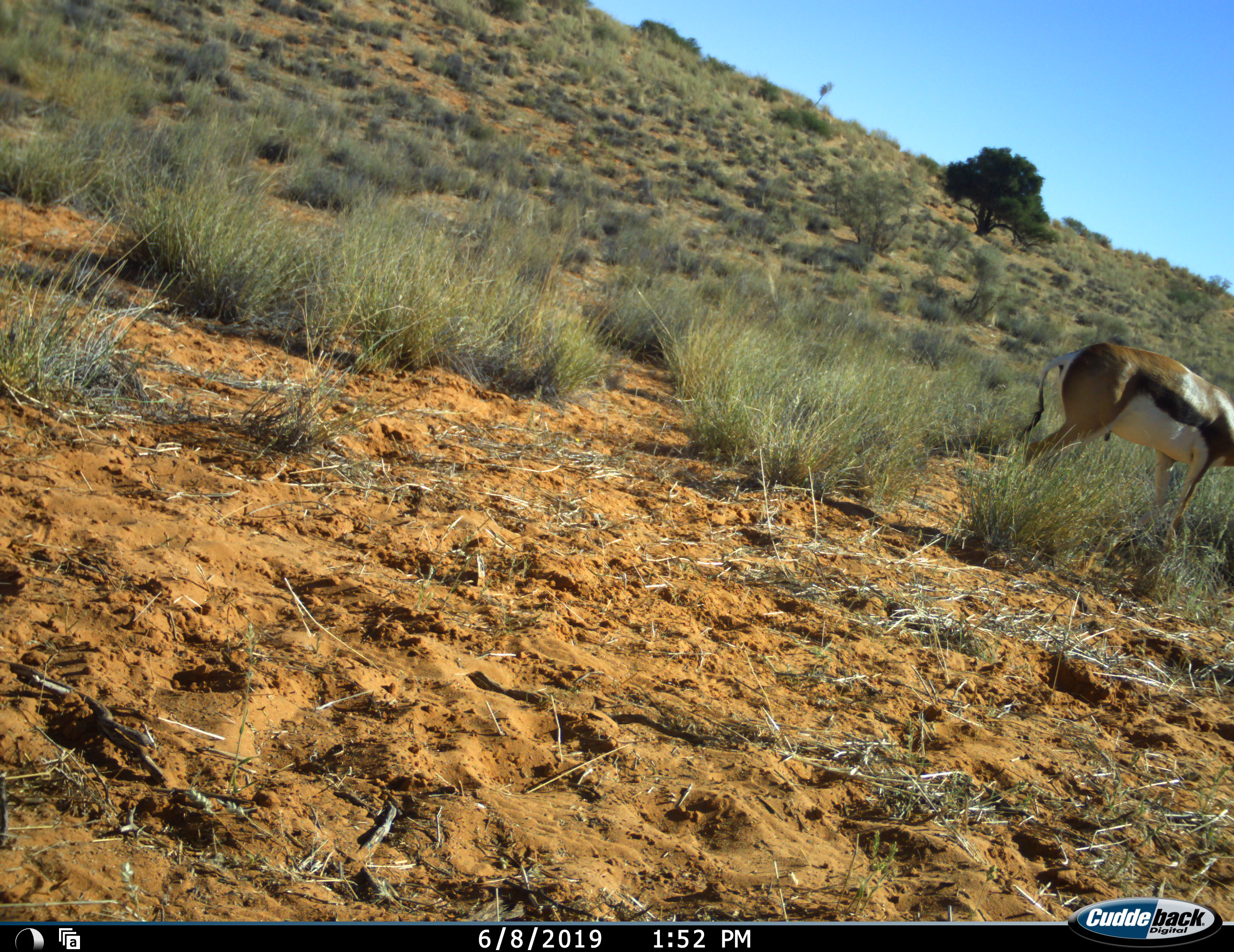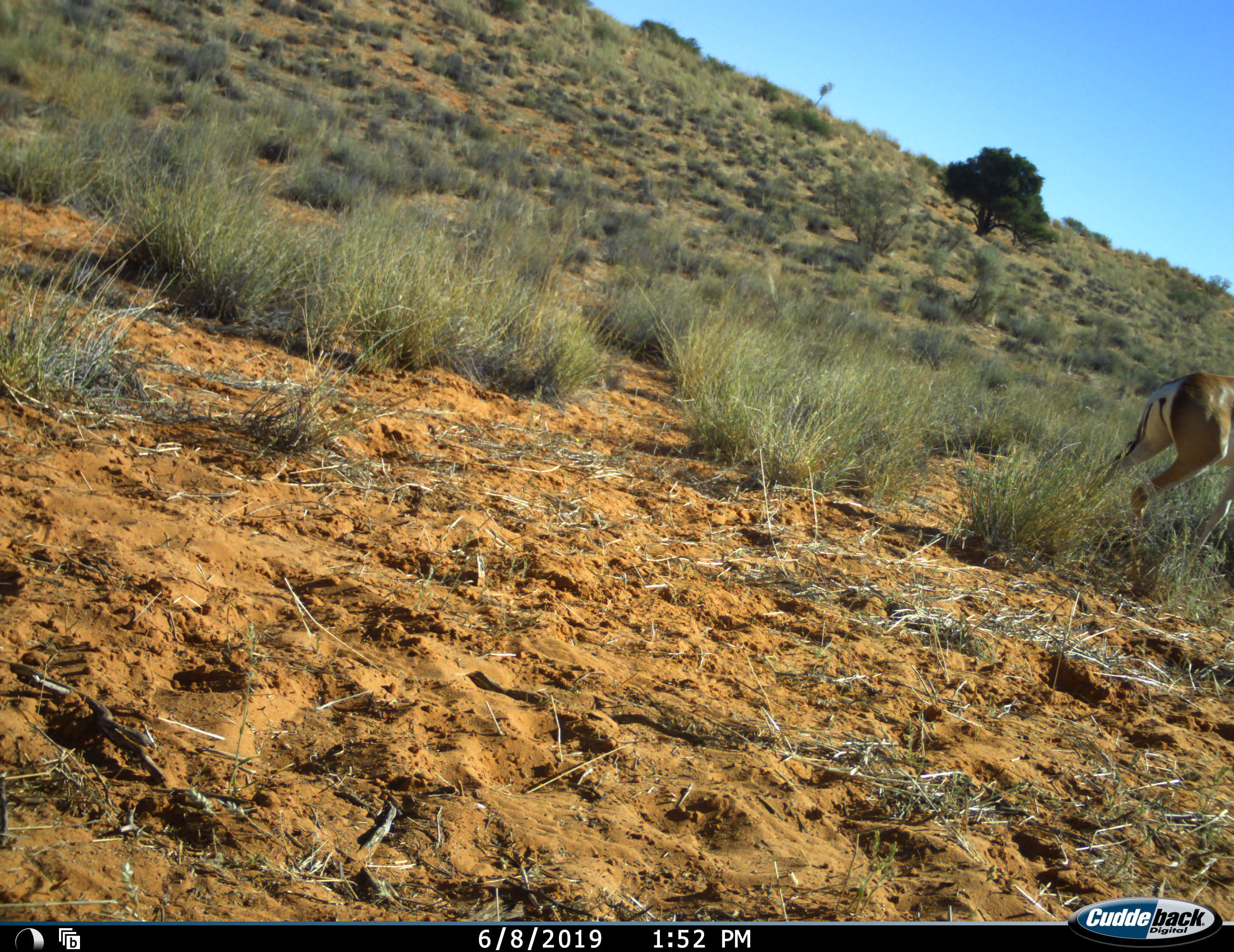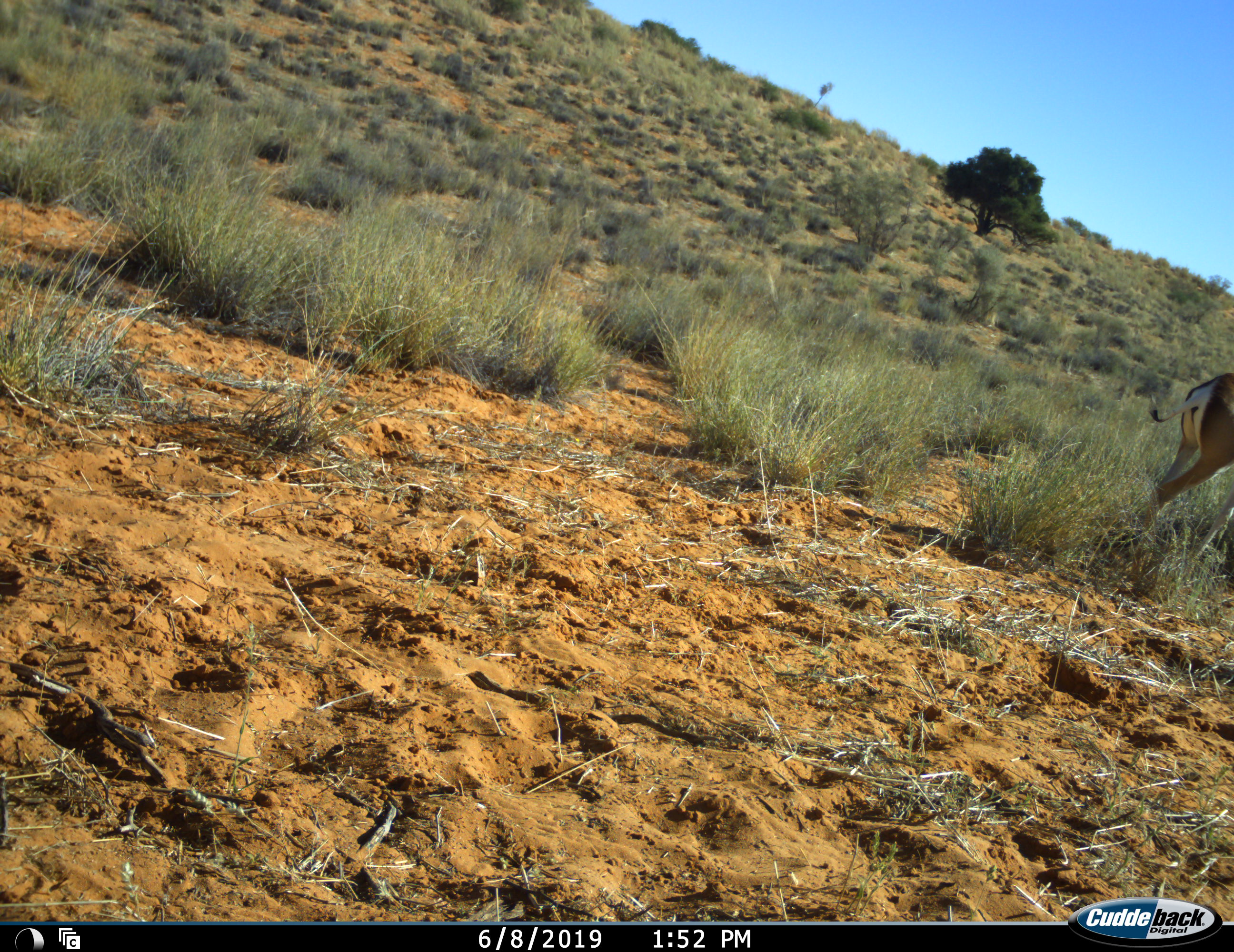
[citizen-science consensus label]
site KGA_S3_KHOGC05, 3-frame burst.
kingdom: Animalia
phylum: Chordata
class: Mammalia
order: Artiodactyla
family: Bovidae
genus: Antidorcas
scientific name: Antidorcas marsupialis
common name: springbok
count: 1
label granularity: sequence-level